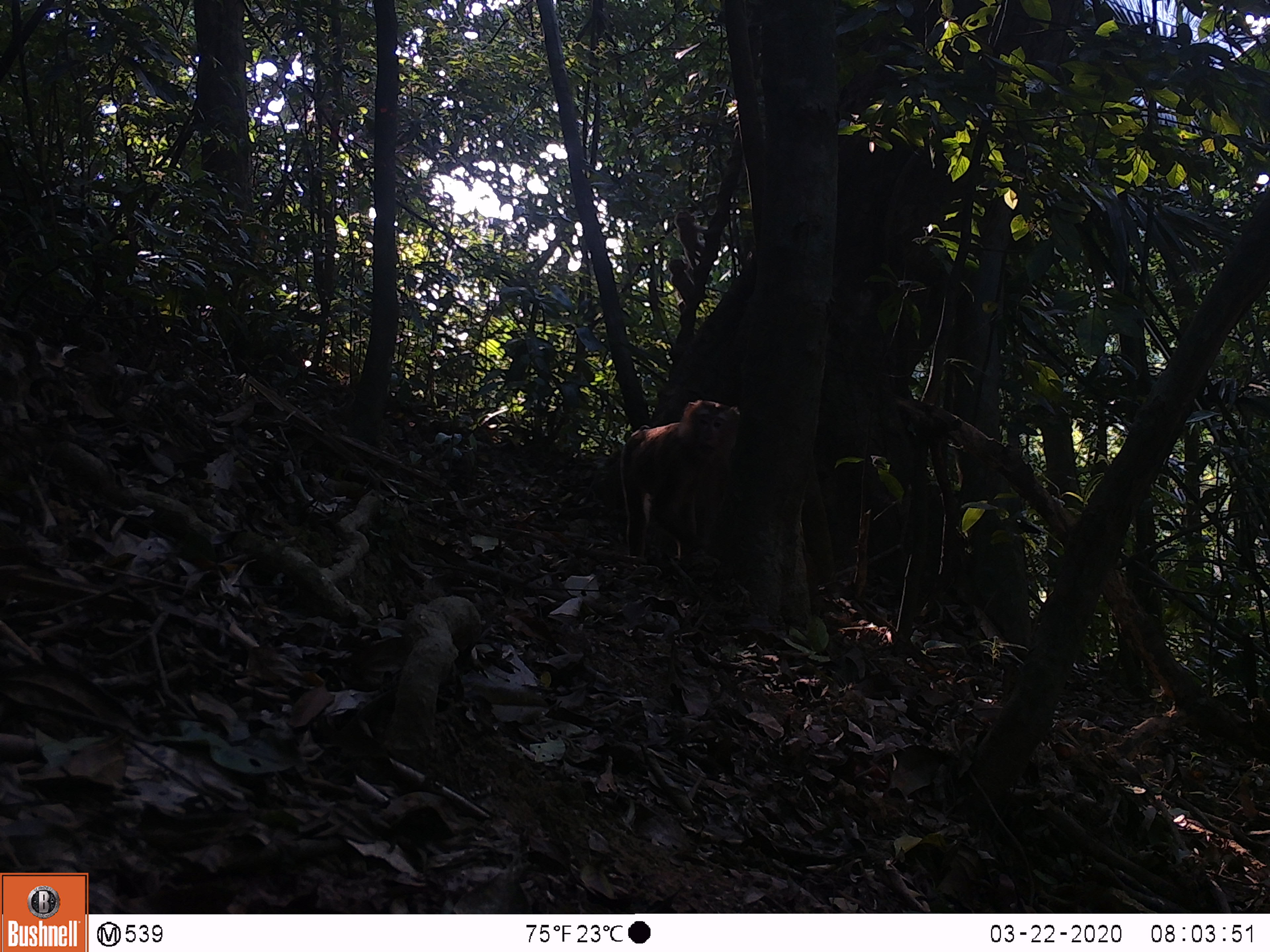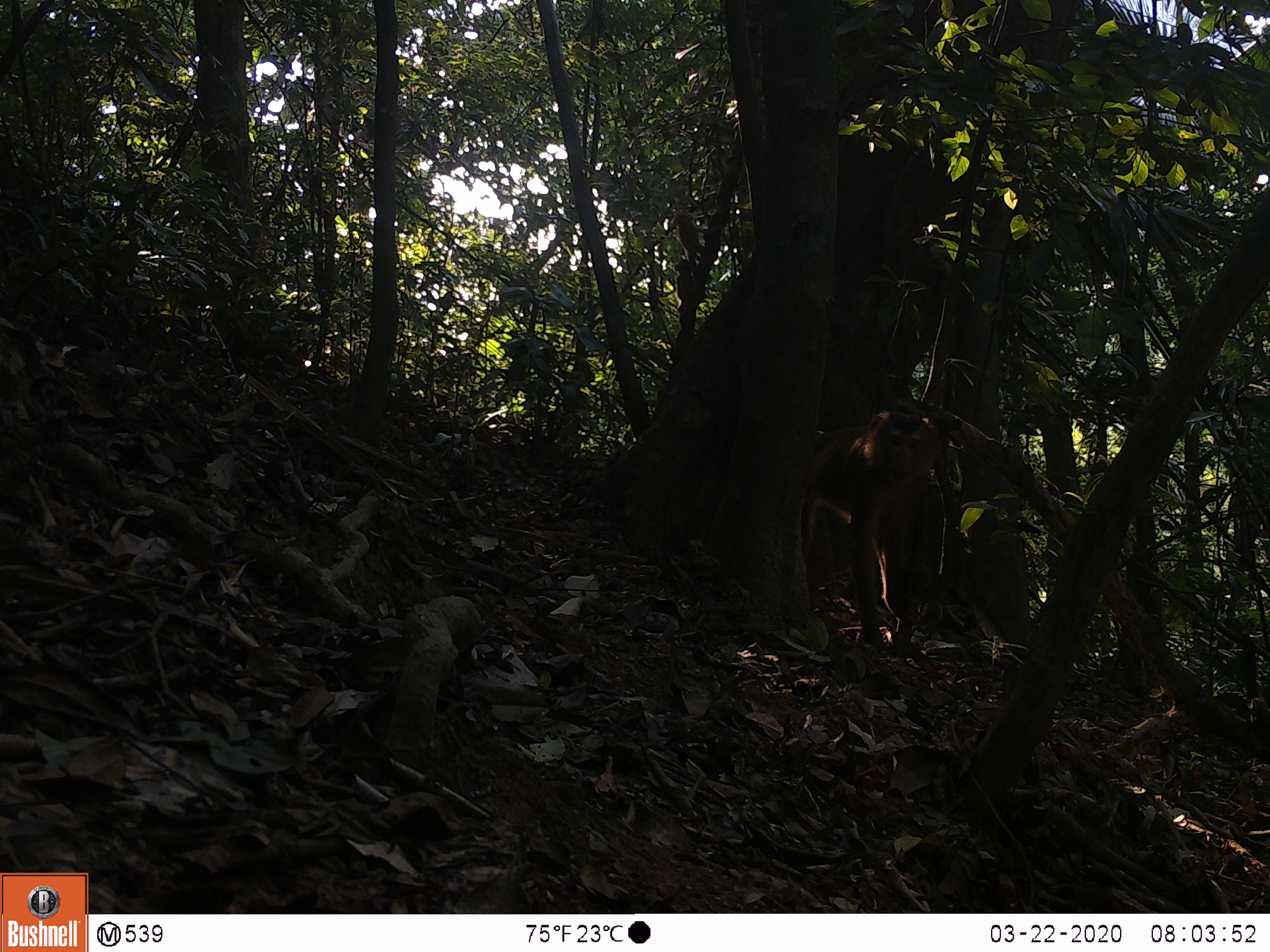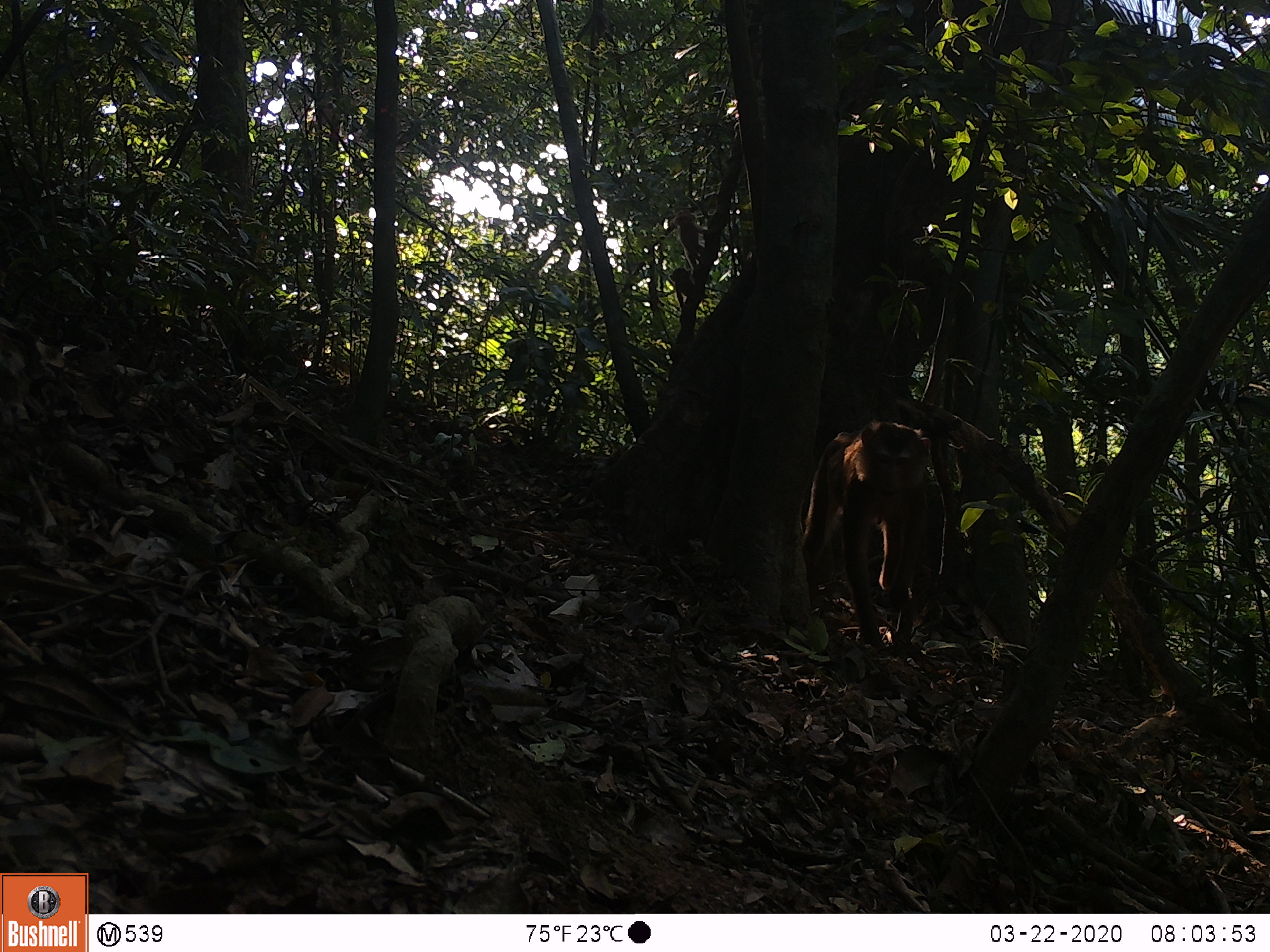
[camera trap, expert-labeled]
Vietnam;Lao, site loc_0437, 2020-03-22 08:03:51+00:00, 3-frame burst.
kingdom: Animalia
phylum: Chordata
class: Mammalia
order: Primates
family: Cercopithecidae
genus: Macaca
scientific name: Macaca nemestrina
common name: pig-tailed macaque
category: pig tailed macaque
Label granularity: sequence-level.